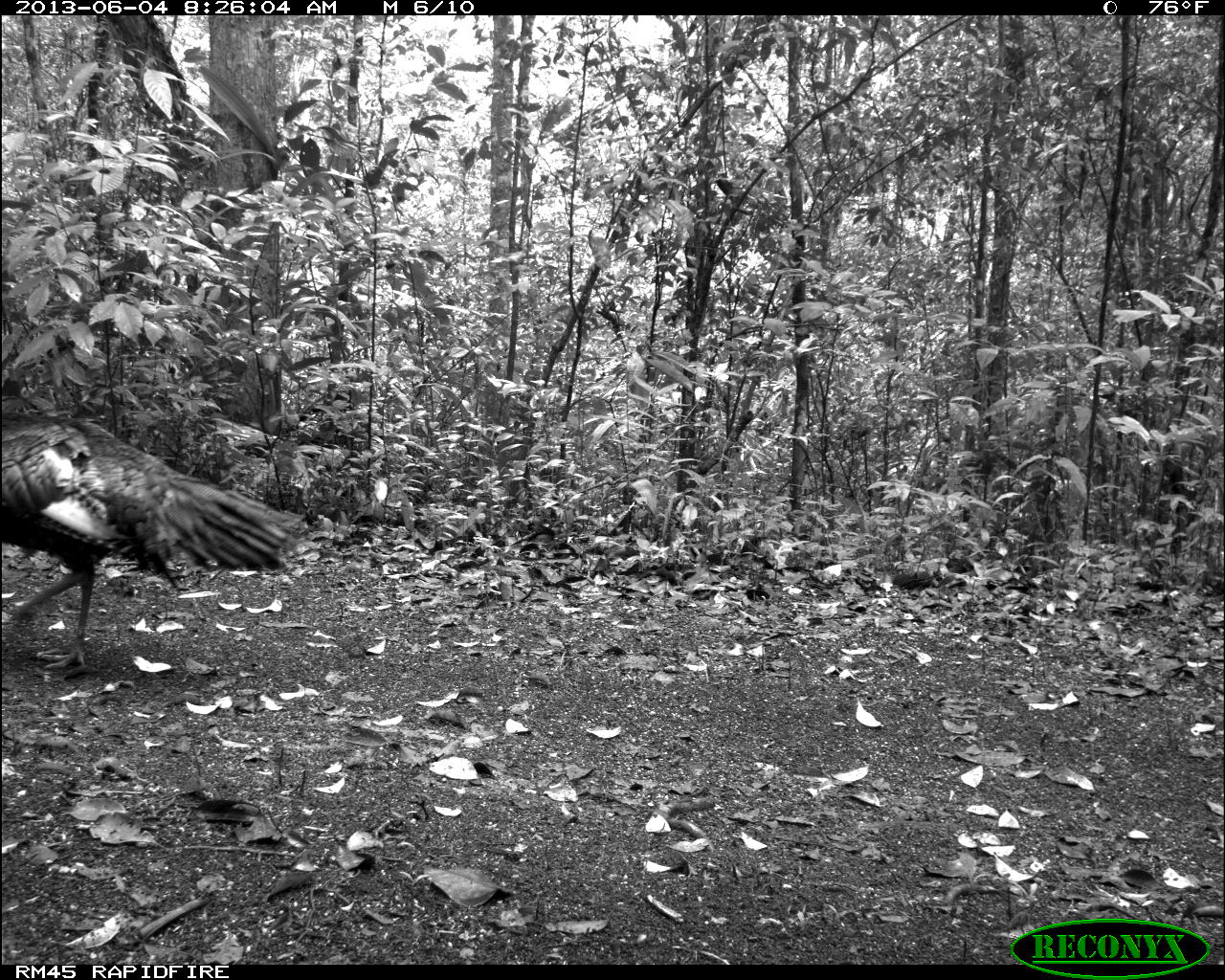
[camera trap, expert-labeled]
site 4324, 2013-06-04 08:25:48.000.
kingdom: Animalia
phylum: Chordata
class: Aves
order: Galliformes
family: Phasianidae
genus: Meleagris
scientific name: Meleagris ocellata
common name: ocellated turkey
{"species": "Meleagris ocellata (ocellated turkey)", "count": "2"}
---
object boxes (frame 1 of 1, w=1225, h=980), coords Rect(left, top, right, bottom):
meleagris ocellata: Rect(0, 413, 300, 671)